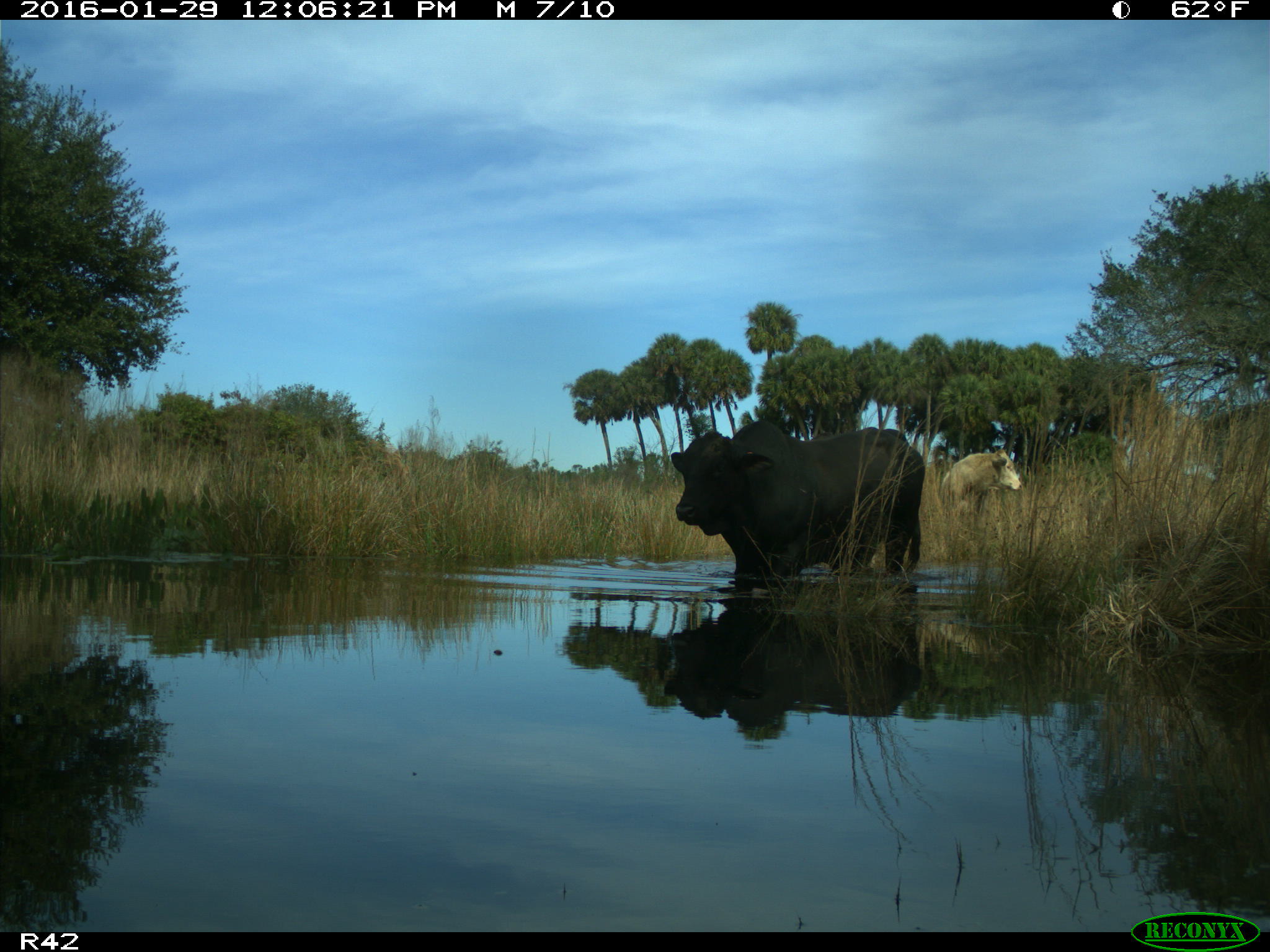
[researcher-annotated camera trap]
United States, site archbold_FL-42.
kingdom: Animalia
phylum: Chordata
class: Mammalia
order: Artiodactyla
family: Bovidae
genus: Bos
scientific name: Bos taurus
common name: domestic cow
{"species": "Bos taurus (domestic cow)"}